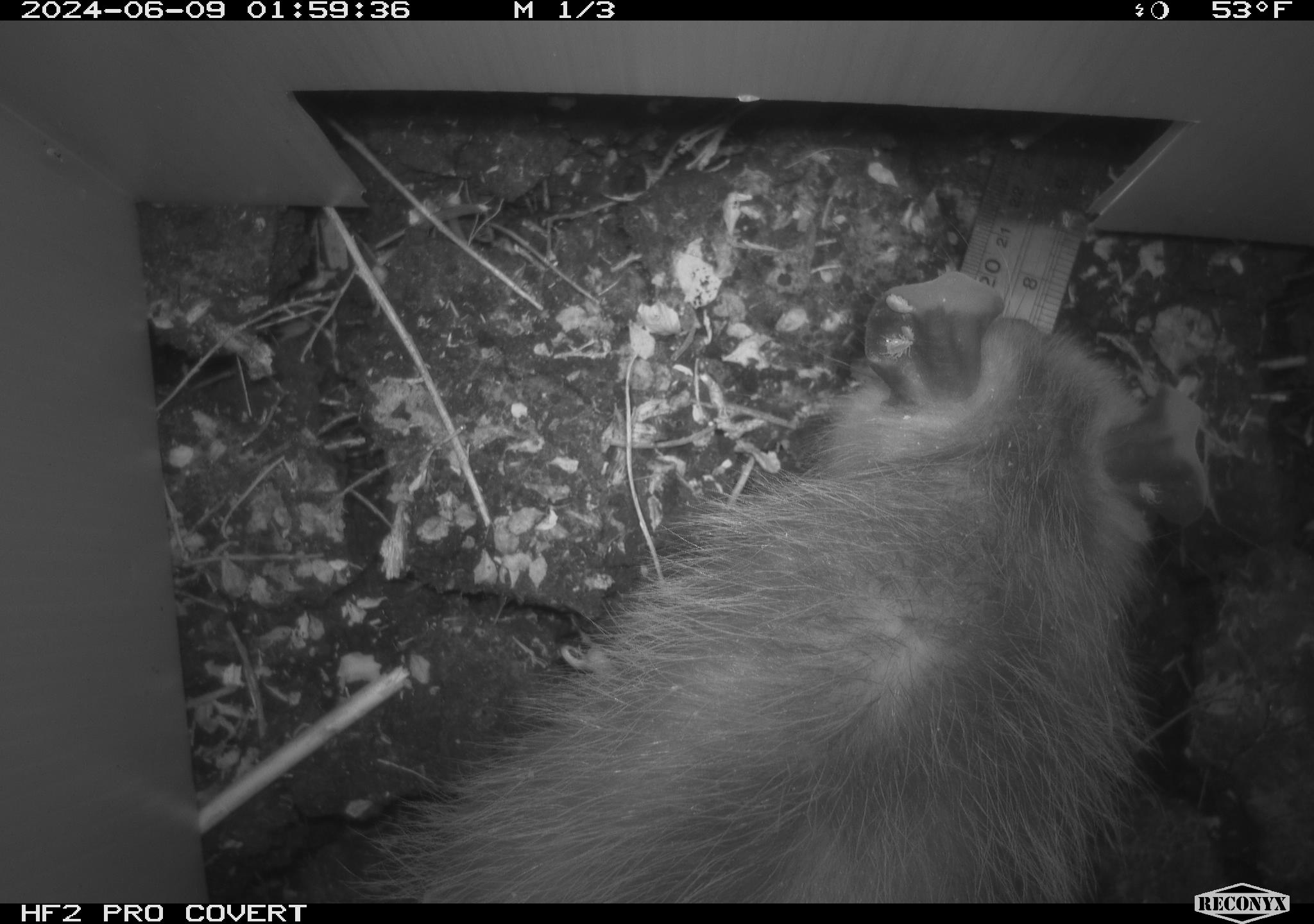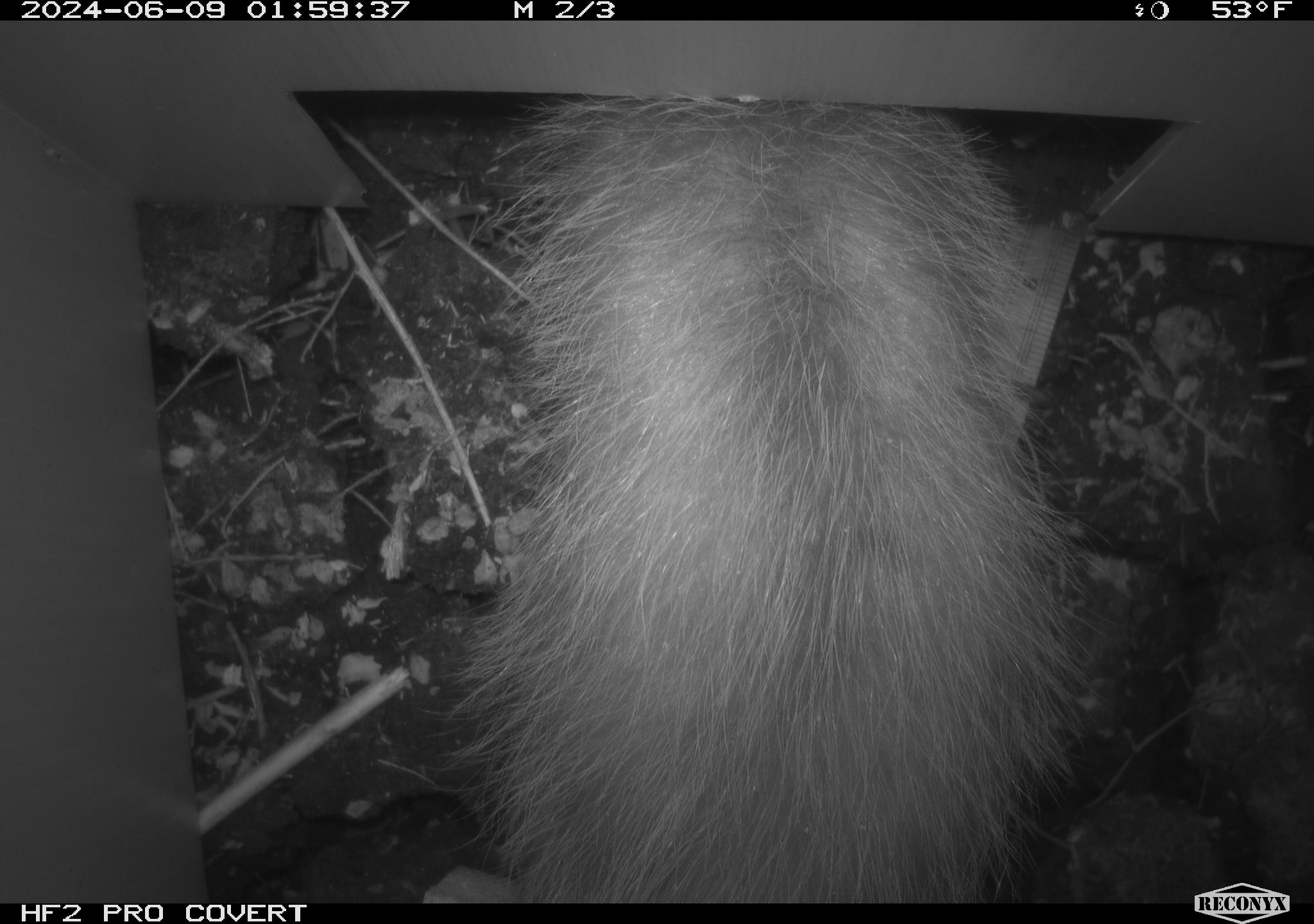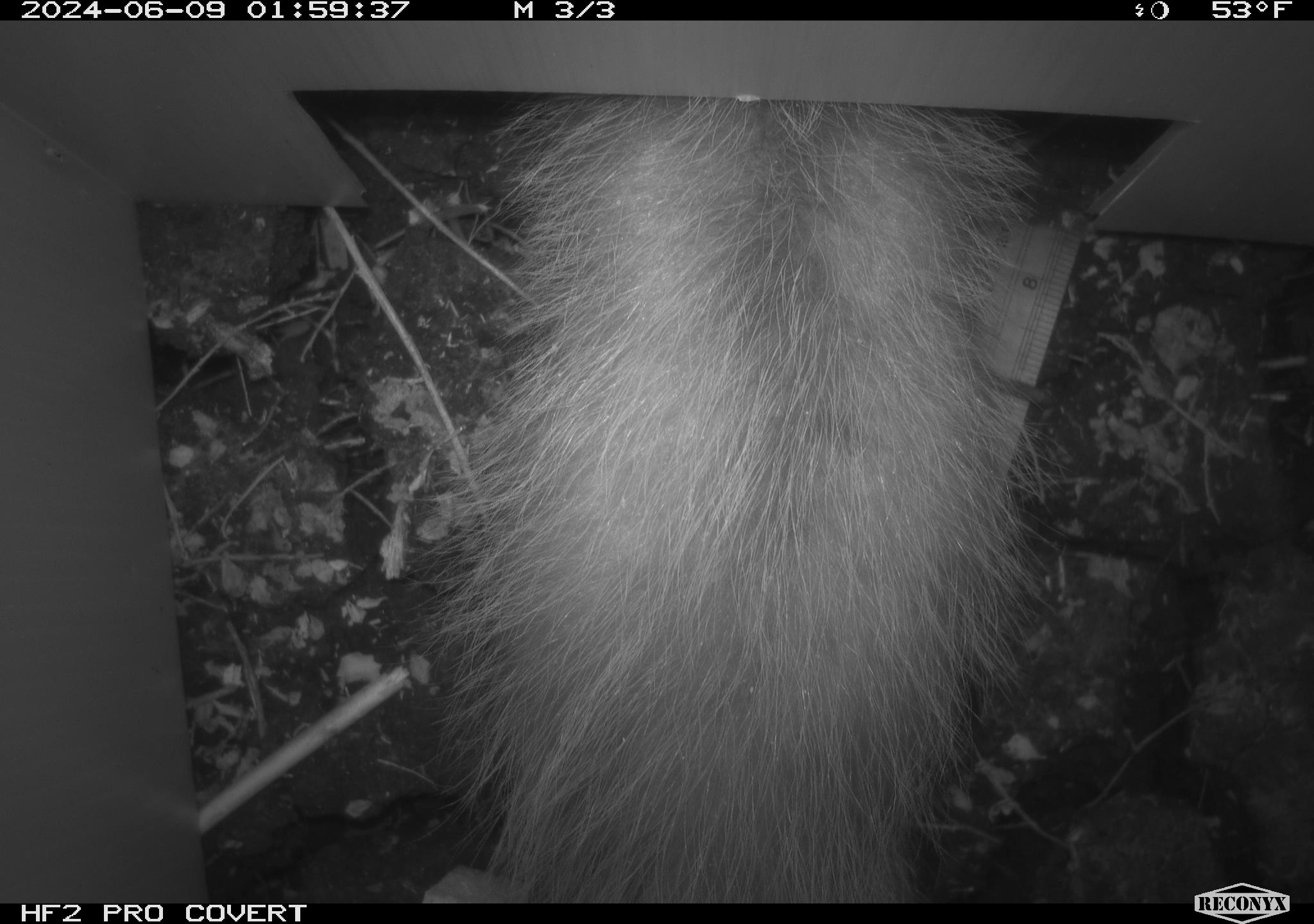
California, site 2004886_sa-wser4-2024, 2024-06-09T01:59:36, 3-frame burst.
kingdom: Animalia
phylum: Chordata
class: Mammalia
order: Didelphimorphia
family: Didelphidae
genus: Didelphis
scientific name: Didelphis virginiana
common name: virginia opossum